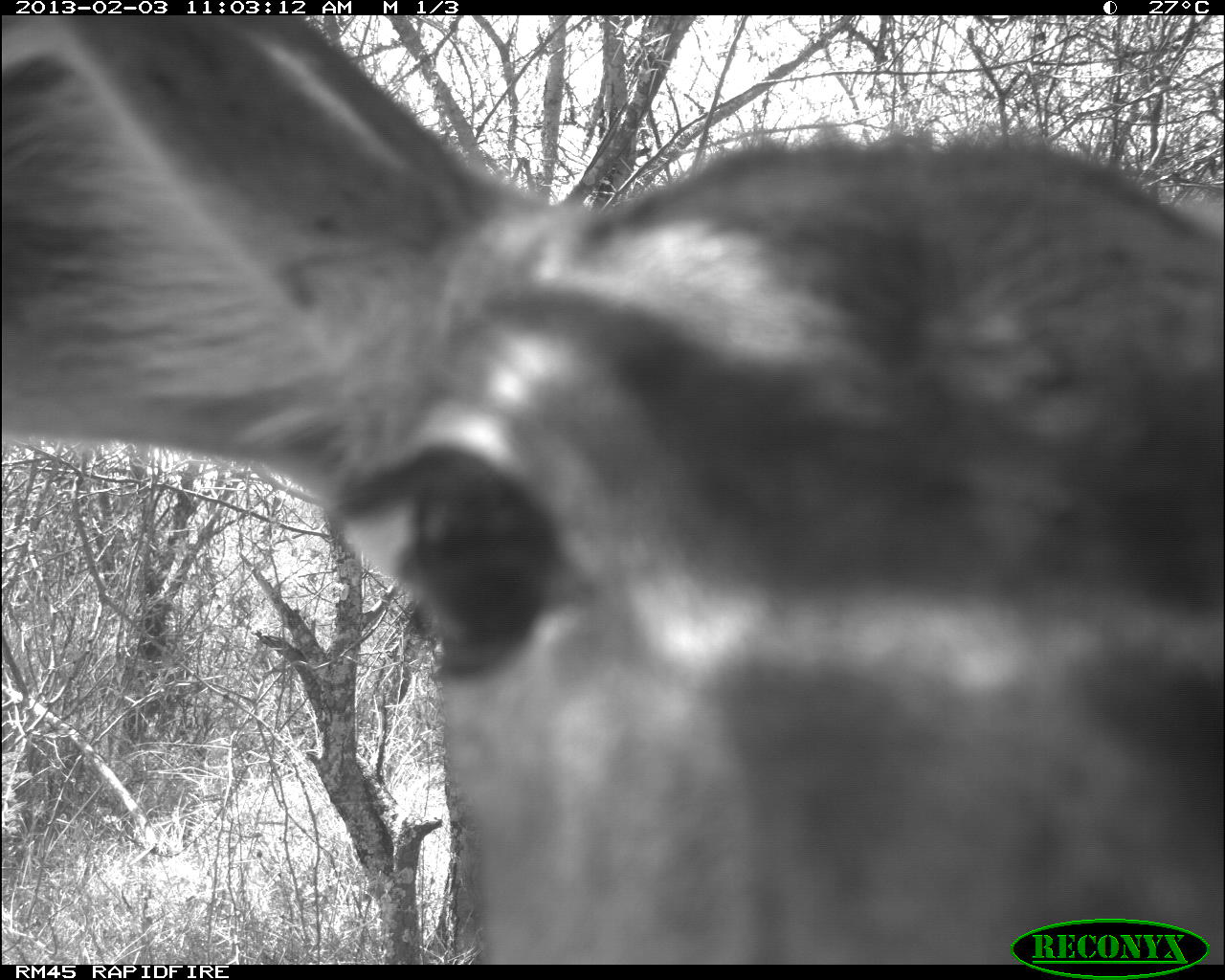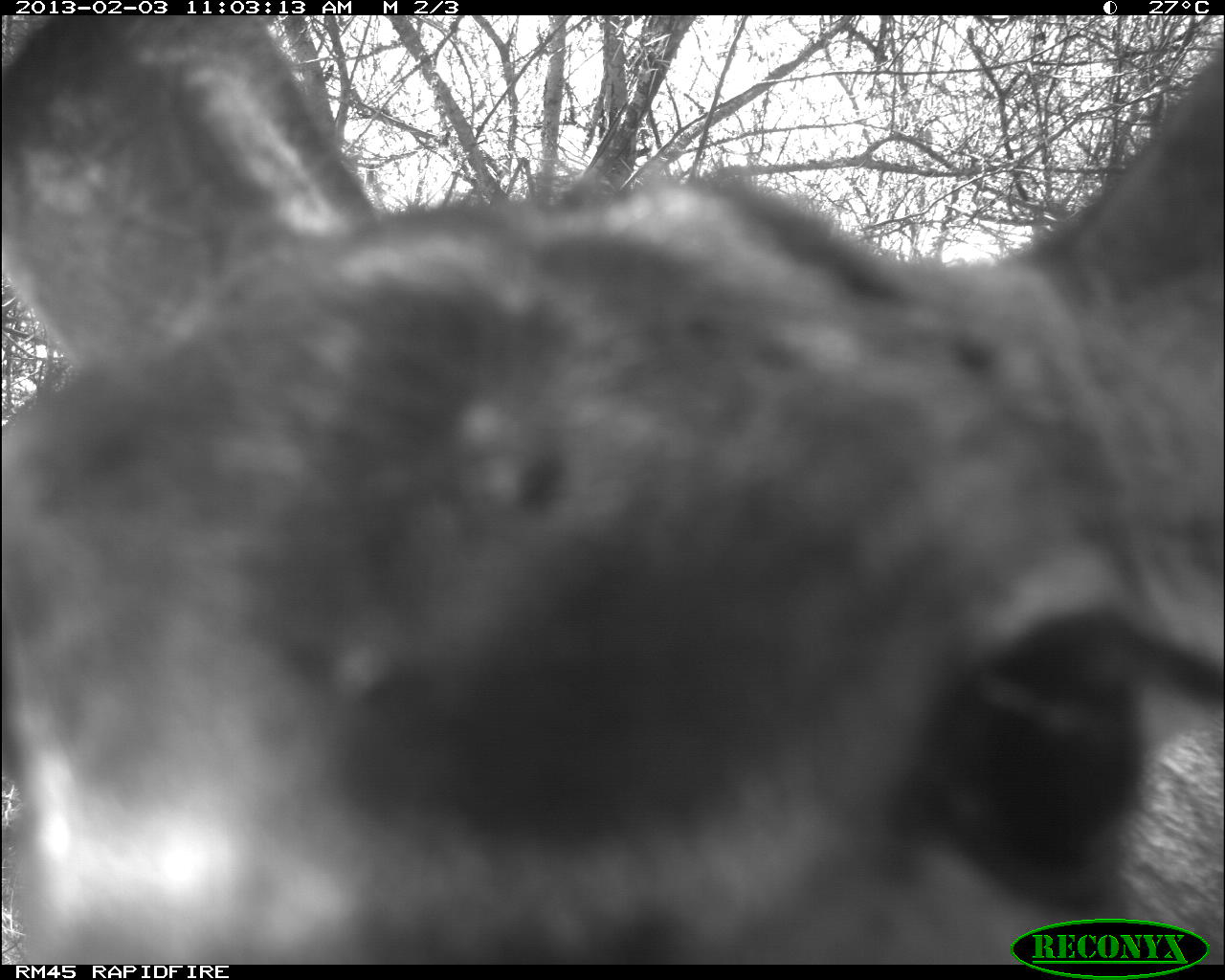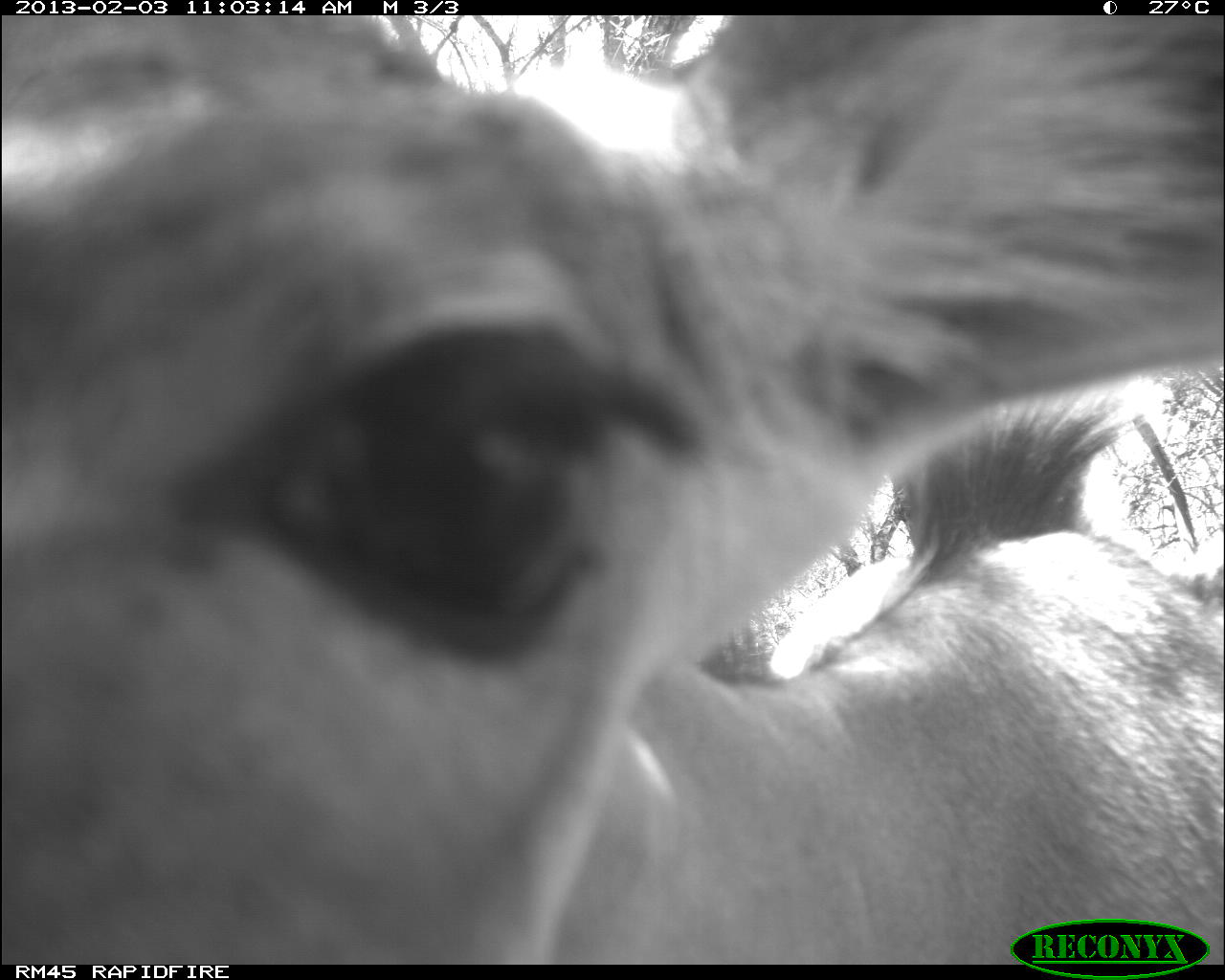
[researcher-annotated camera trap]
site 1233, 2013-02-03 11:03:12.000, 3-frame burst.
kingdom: Animalia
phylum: Chordata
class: Mammalia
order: Artiodactyla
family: Bovidae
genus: Aepyceros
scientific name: Aepyceros melampus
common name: impala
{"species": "Aepyceros melampus (impala)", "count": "1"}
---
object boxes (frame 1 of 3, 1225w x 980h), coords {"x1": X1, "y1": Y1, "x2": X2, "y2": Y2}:
aepyceros melampus: {"x1": 0, "y1": 15, "x2": 1225, "y2": 966}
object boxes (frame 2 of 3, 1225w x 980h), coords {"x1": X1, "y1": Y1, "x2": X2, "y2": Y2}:
aepyceros melampus: {"x1": 2, "y1": 17, "x2": 1224, "y2": 965}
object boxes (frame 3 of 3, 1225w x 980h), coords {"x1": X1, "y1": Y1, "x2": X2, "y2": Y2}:
aepyceros melampus: {"x1": 3, "y1": 15, "x2": 1223, "y2": 965}